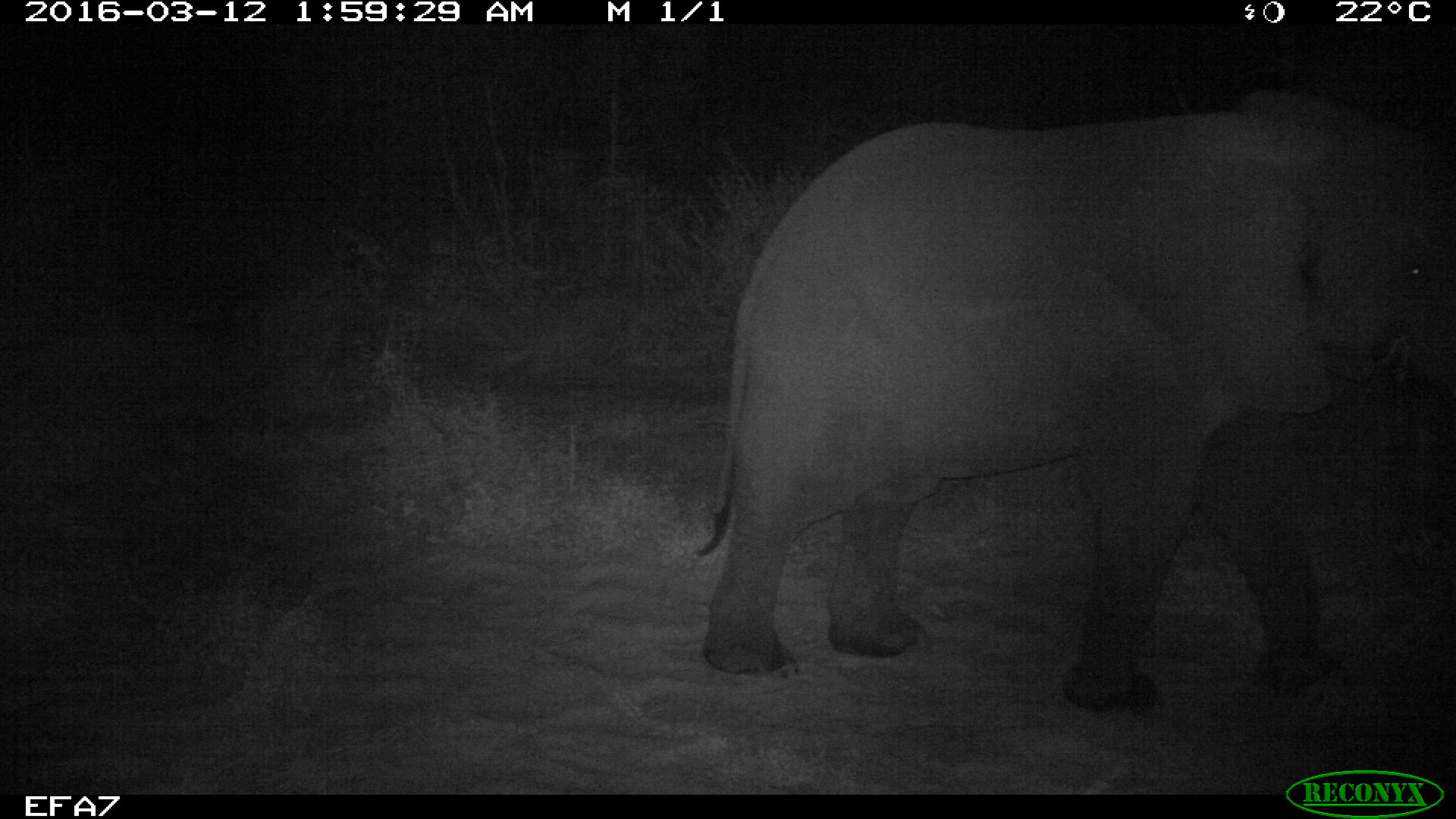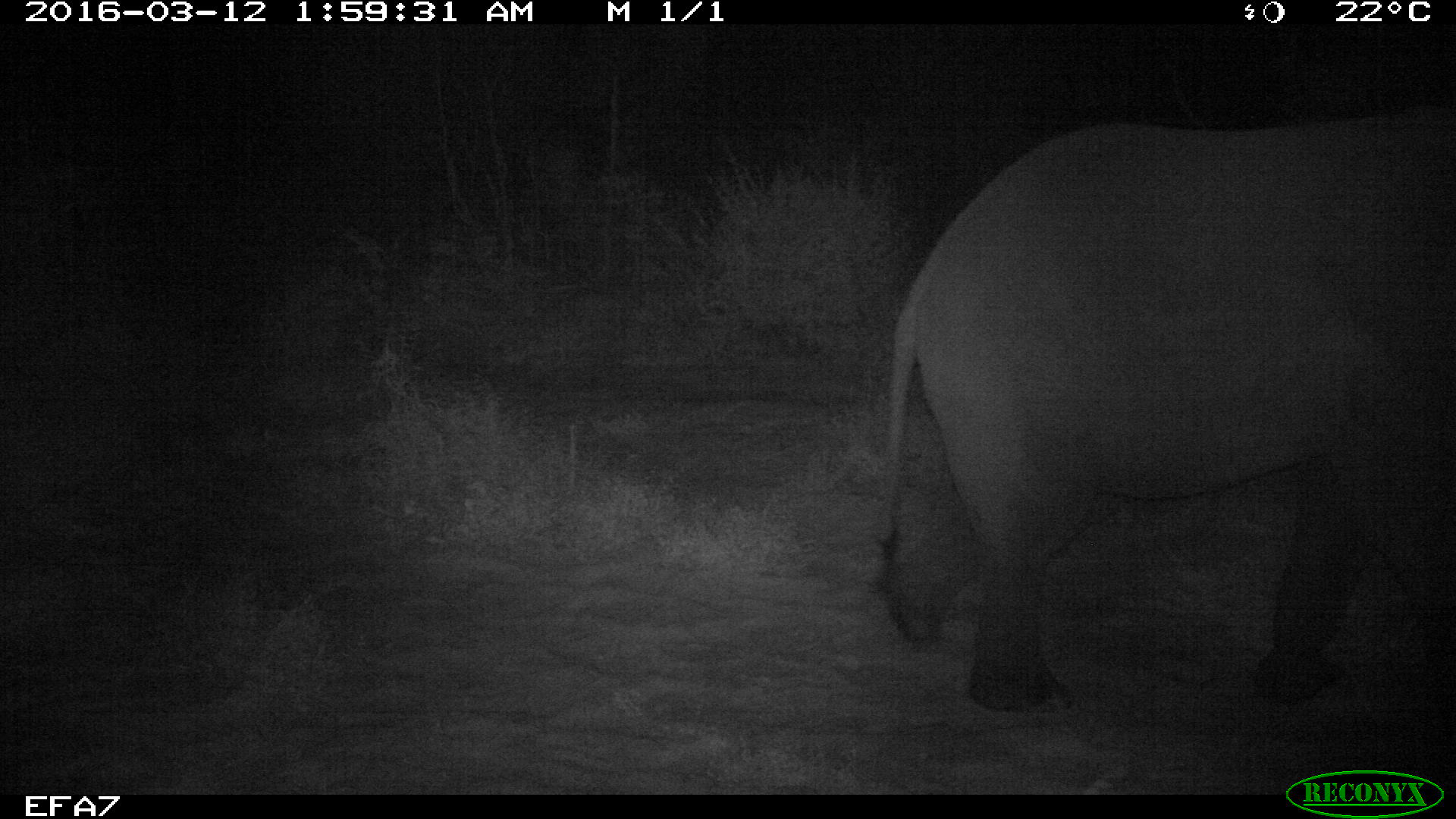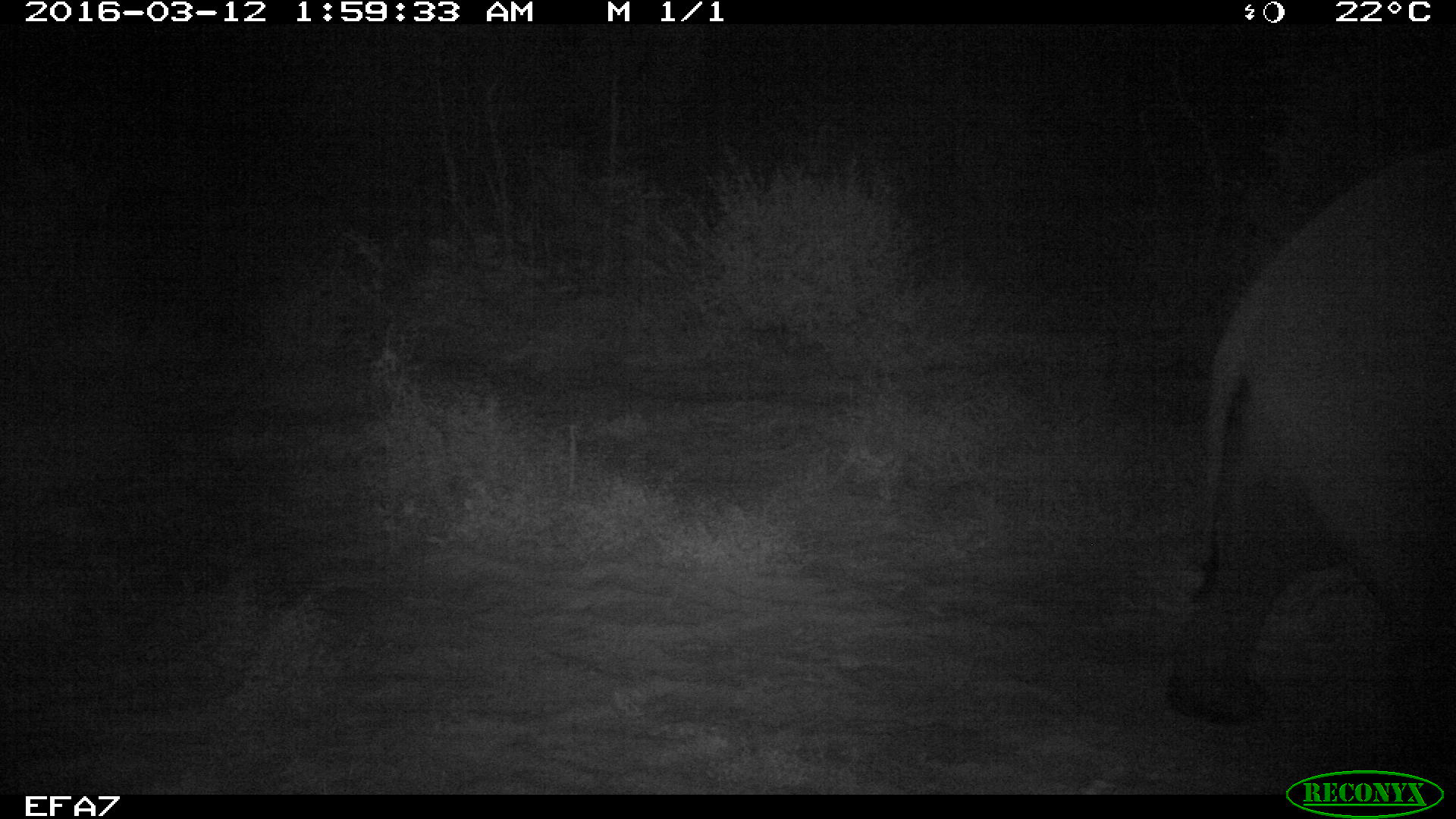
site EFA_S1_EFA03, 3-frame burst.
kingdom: Animalia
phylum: Chordata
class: Mammalia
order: Proboscidea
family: Elephantidae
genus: Loxodonta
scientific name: Loxodonta africana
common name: african bush elephant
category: elephant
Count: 1.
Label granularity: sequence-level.